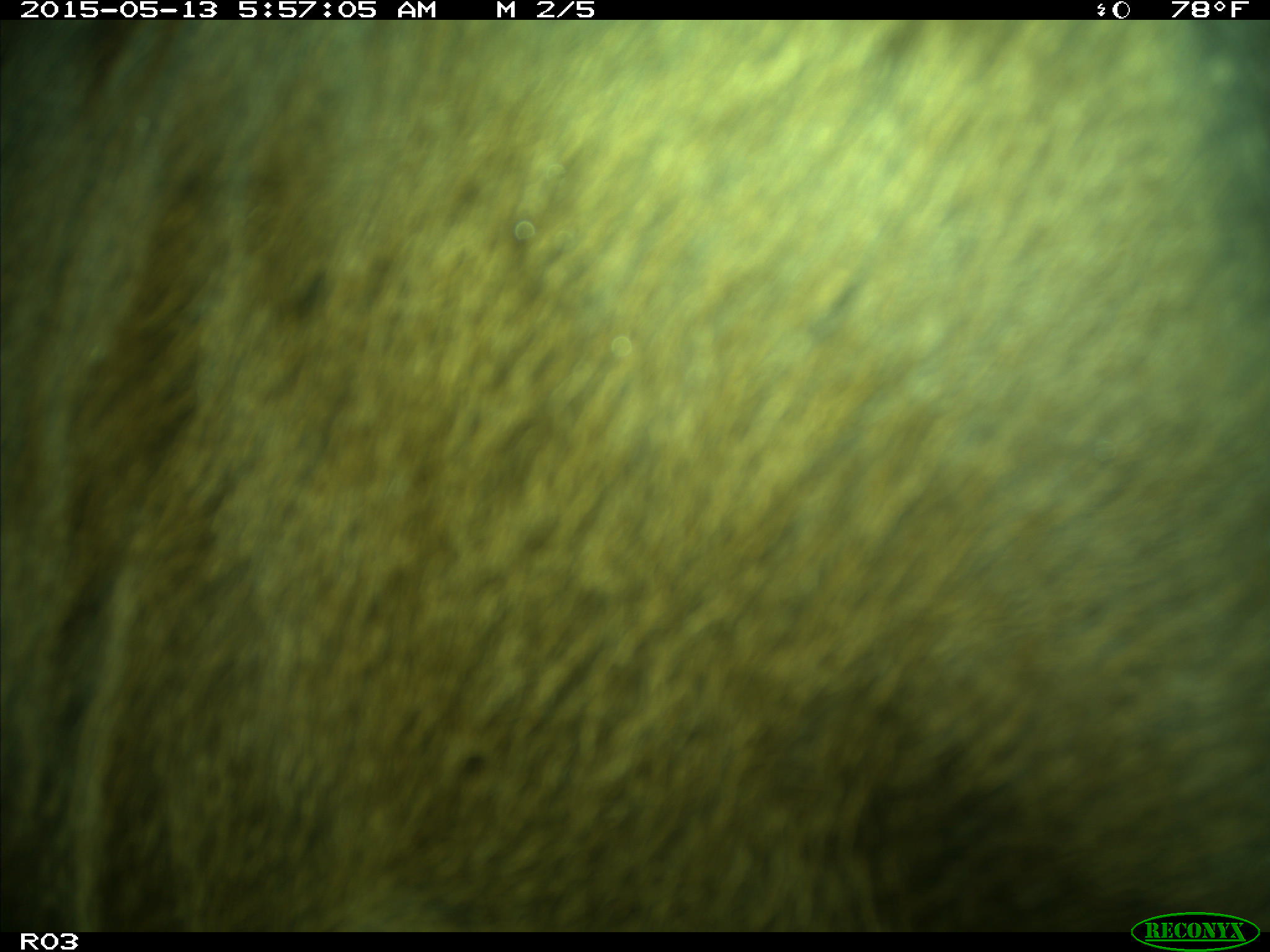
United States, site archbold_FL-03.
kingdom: Animalia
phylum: Chordata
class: Mammalia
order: Artiodactyla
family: Bovidae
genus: Bos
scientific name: Bos taurus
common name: domestic cow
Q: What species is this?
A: Bos taurus (domestic cow).